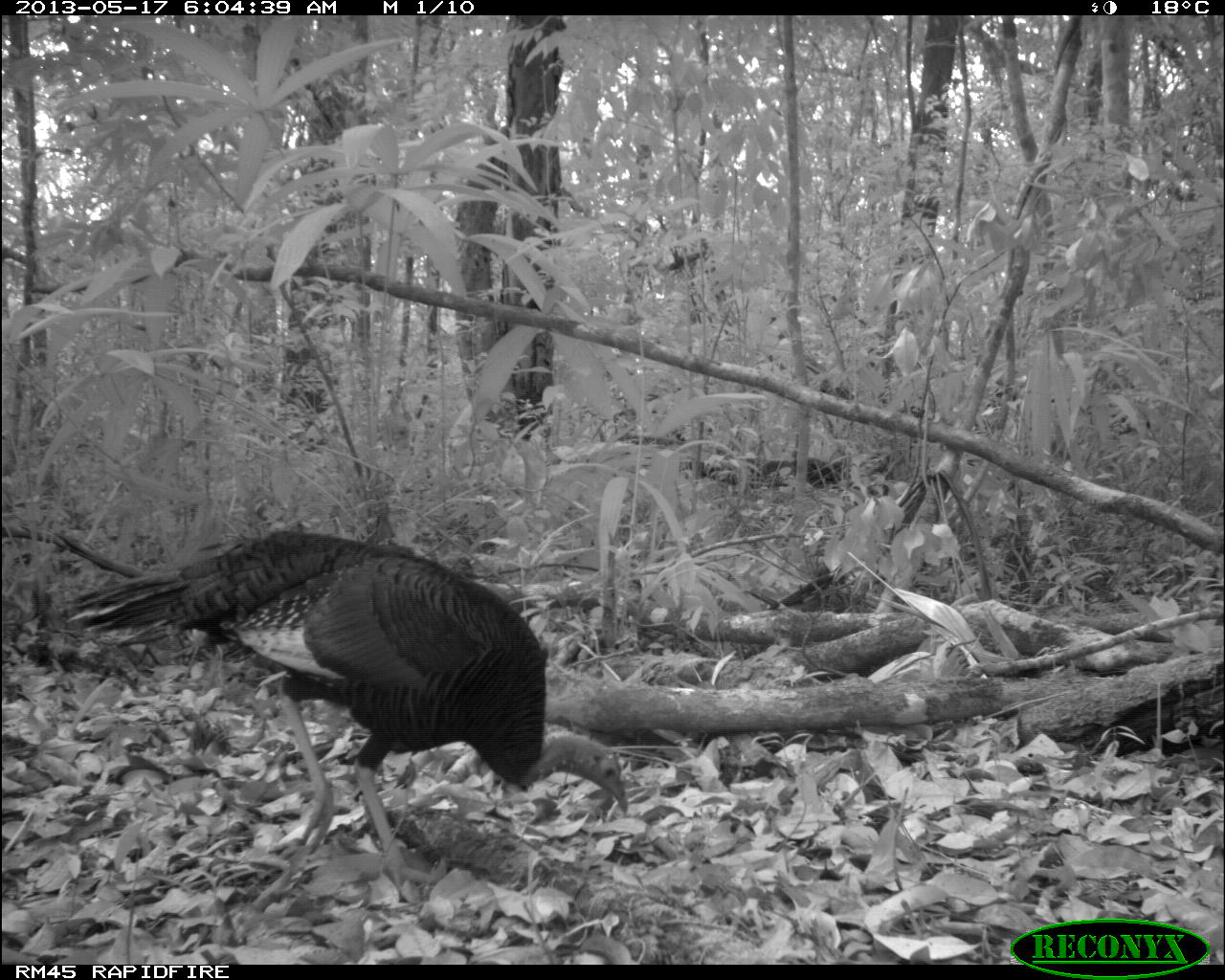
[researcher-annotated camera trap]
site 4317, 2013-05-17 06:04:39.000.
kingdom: Animalia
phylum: Chordata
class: Aves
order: Galliformes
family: Phasianidae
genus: Meleagris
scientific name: Meleagris ocellata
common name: ocellated turkey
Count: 1.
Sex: female.